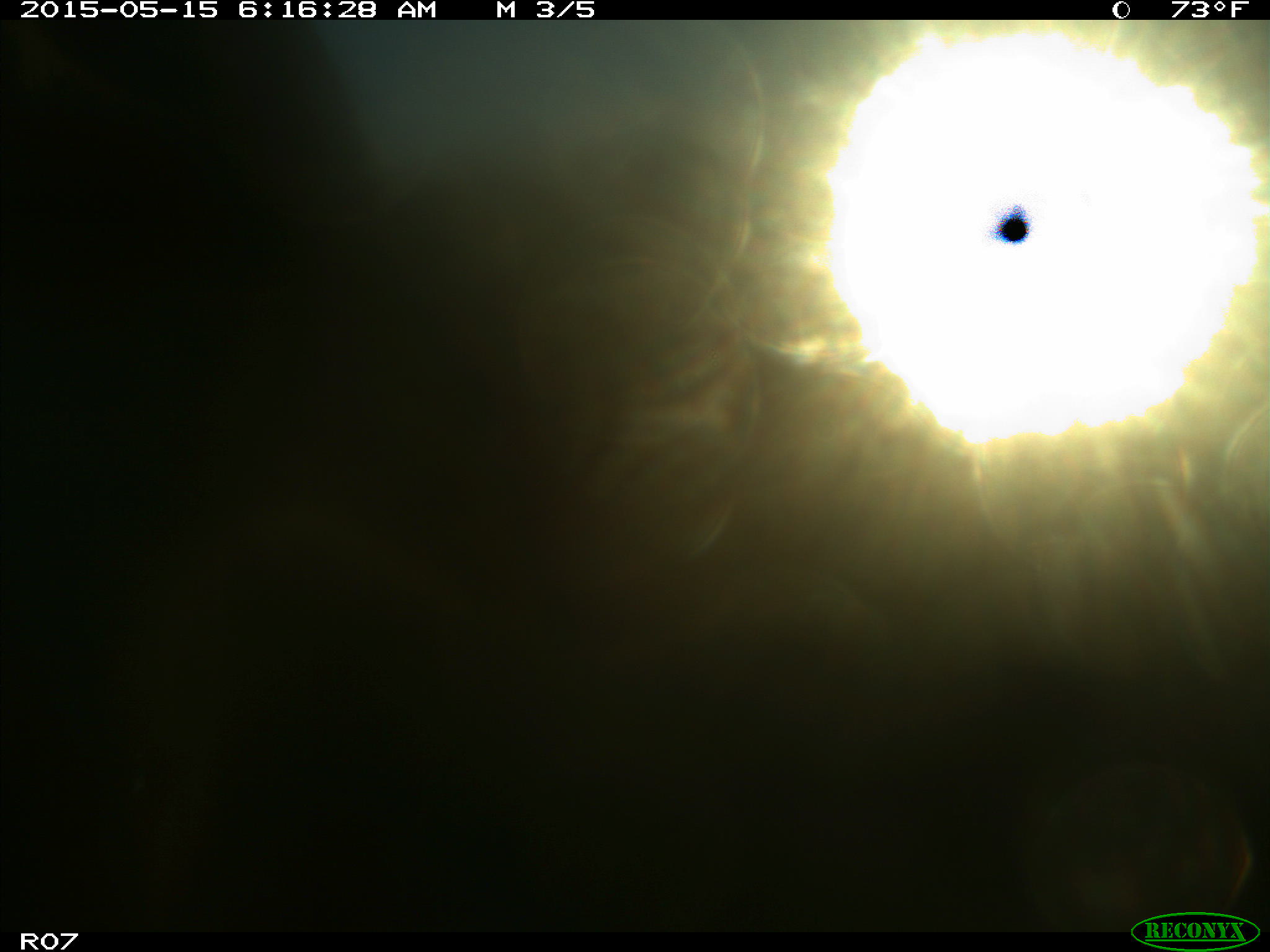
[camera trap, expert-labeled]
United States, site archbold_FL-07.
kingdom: Animalia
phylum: Chordata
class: Mammalia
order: Artiodactyla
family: Bovidae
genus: Bos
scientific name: Bos taurus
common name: domestic cow